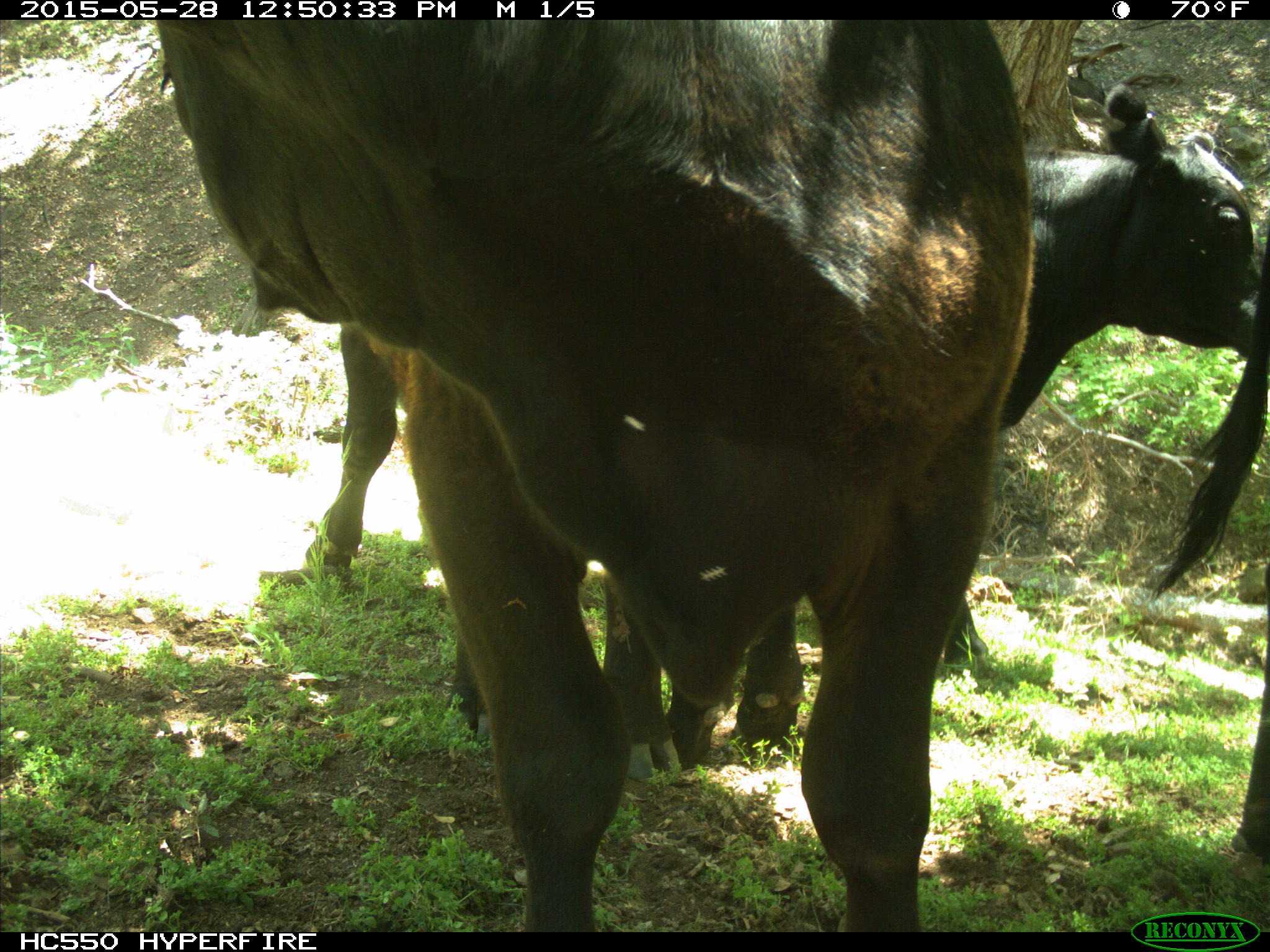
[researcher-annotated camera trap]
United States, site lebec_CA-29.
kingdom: Animalia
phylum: Chordata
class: Mammalia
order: Artiodactyla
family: Bovidae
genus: Bos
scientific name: Bos taurus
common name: domestic cow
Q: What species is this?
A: Bos taurus (domestic cow).